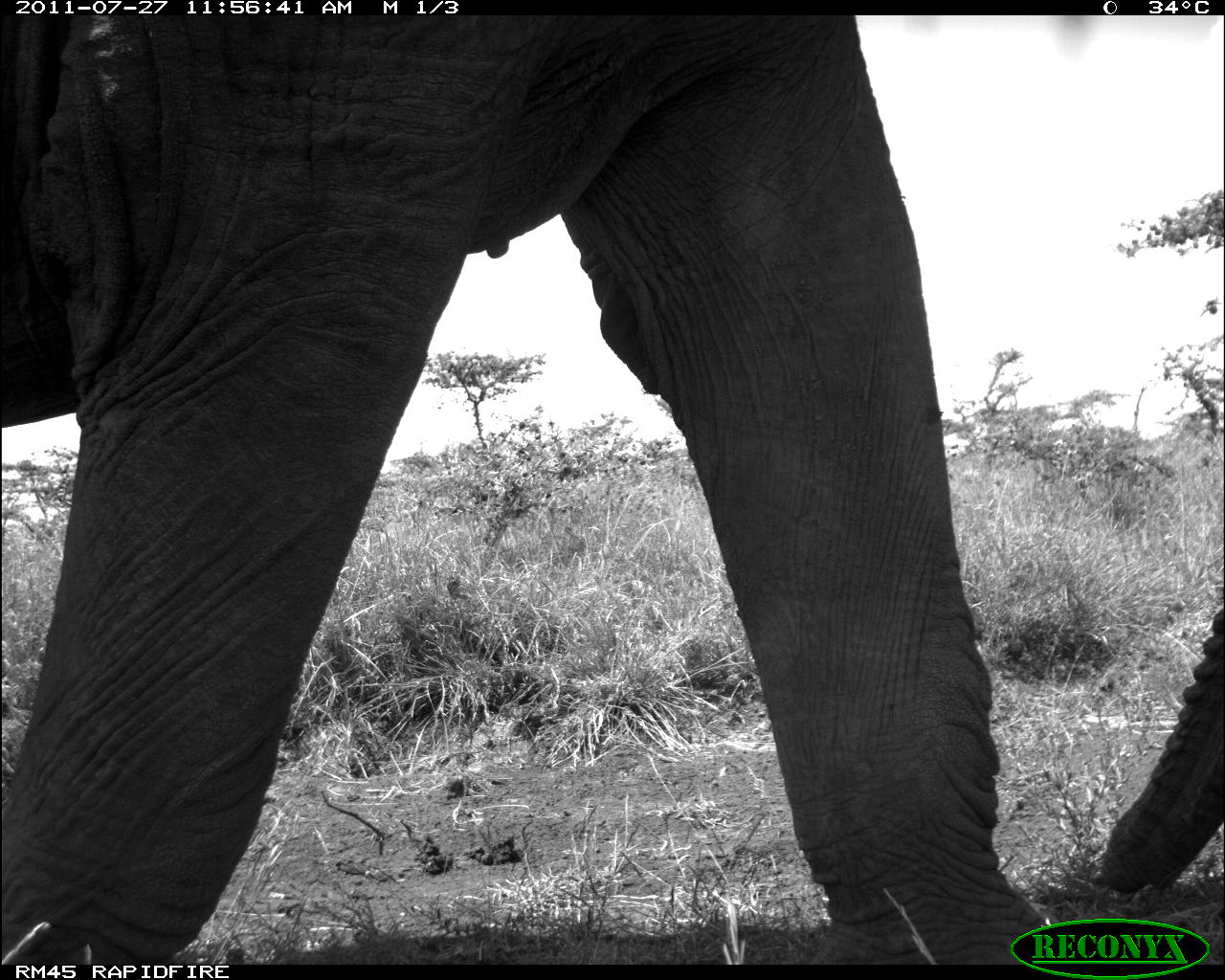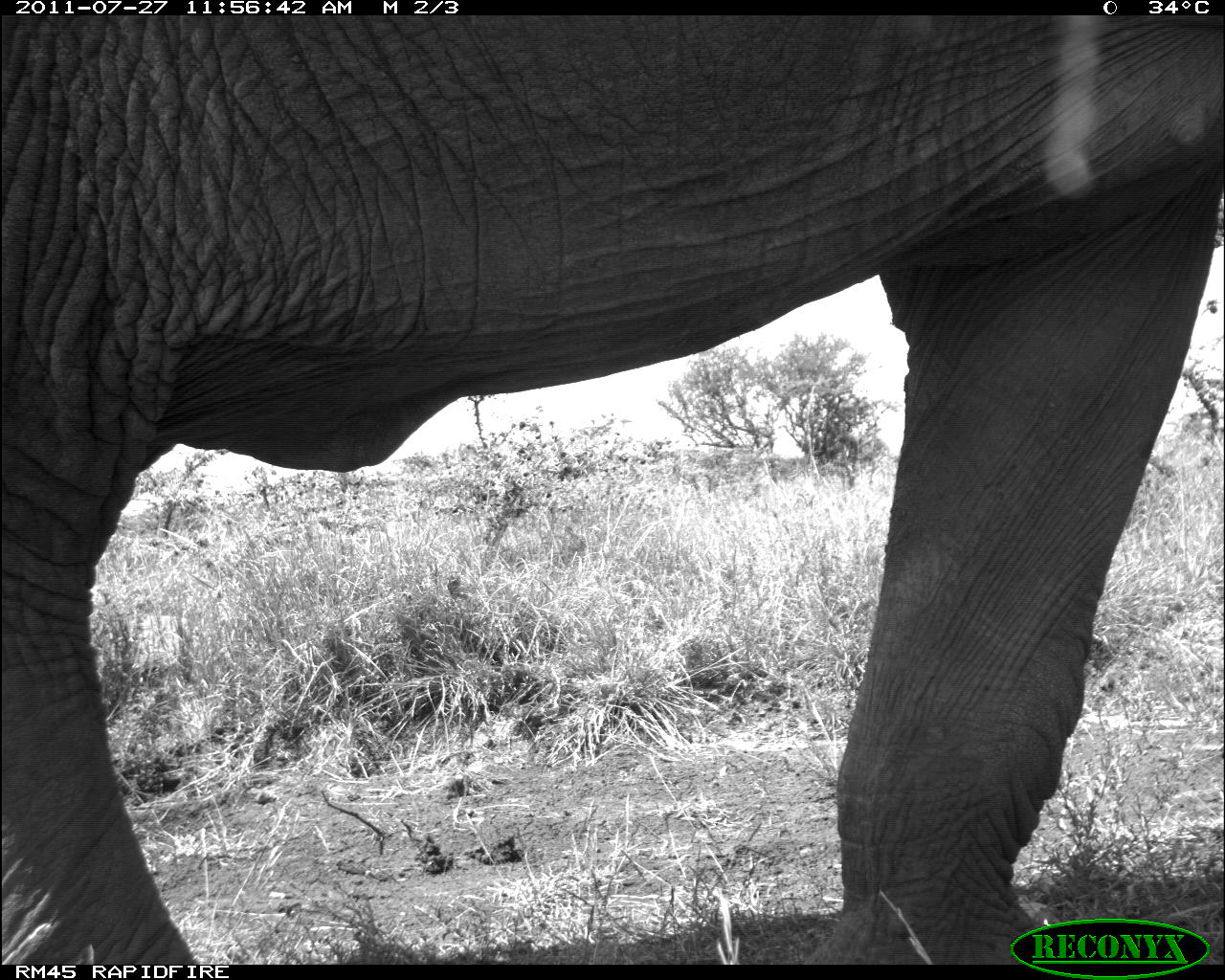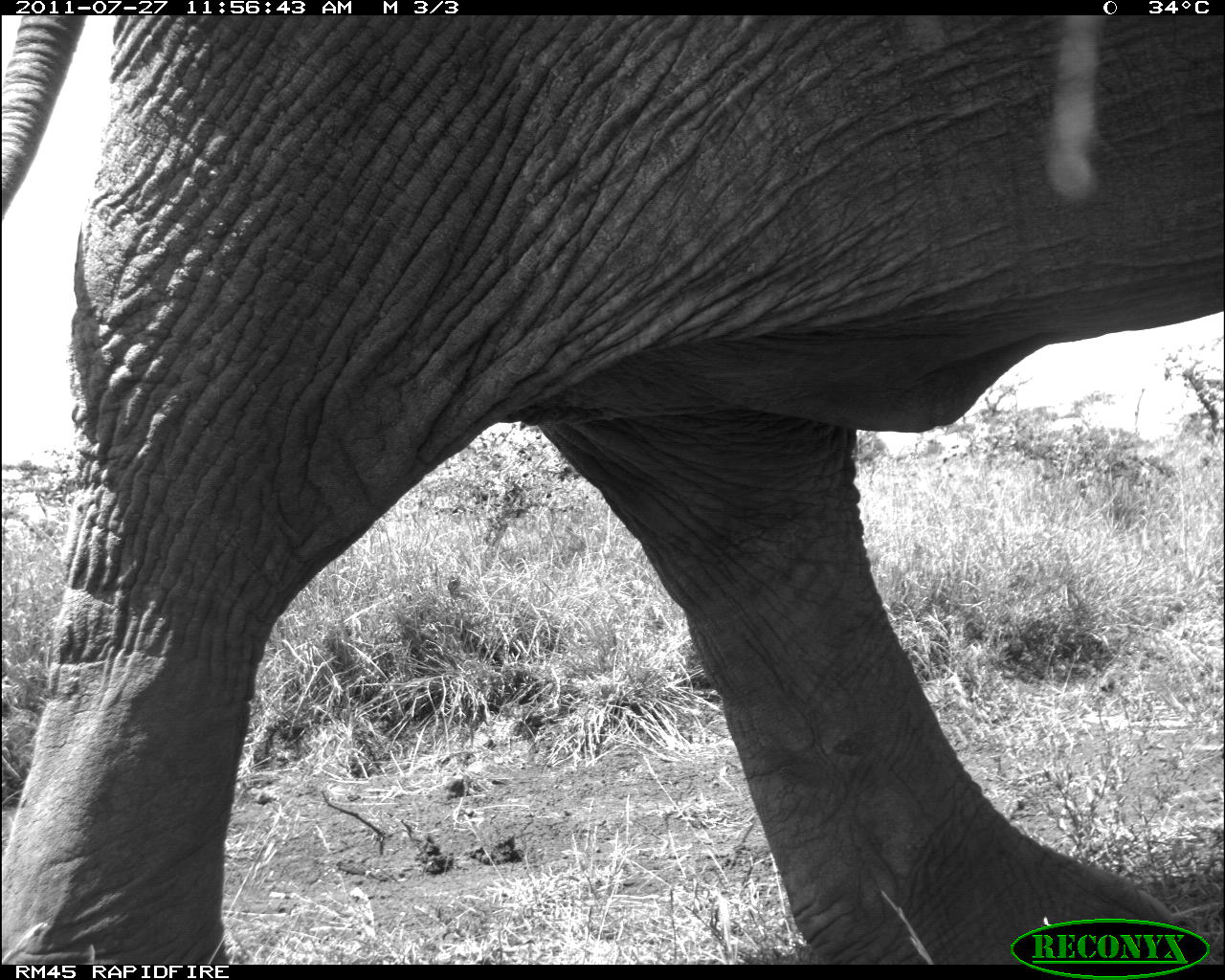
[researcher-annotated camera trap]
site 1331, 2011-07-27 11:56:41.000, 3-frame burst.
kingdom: Animalia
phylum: Chordata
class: Mammalia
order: Proboscidea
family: Elephantidae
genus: Loxodonta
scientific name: Loxodonta africana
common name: african bush elephant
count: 1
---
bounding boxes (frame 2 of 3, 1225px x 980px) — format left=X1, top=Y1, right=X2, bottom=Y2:
loxodonta africana: left=2, top=14, right=1223, bottom=964